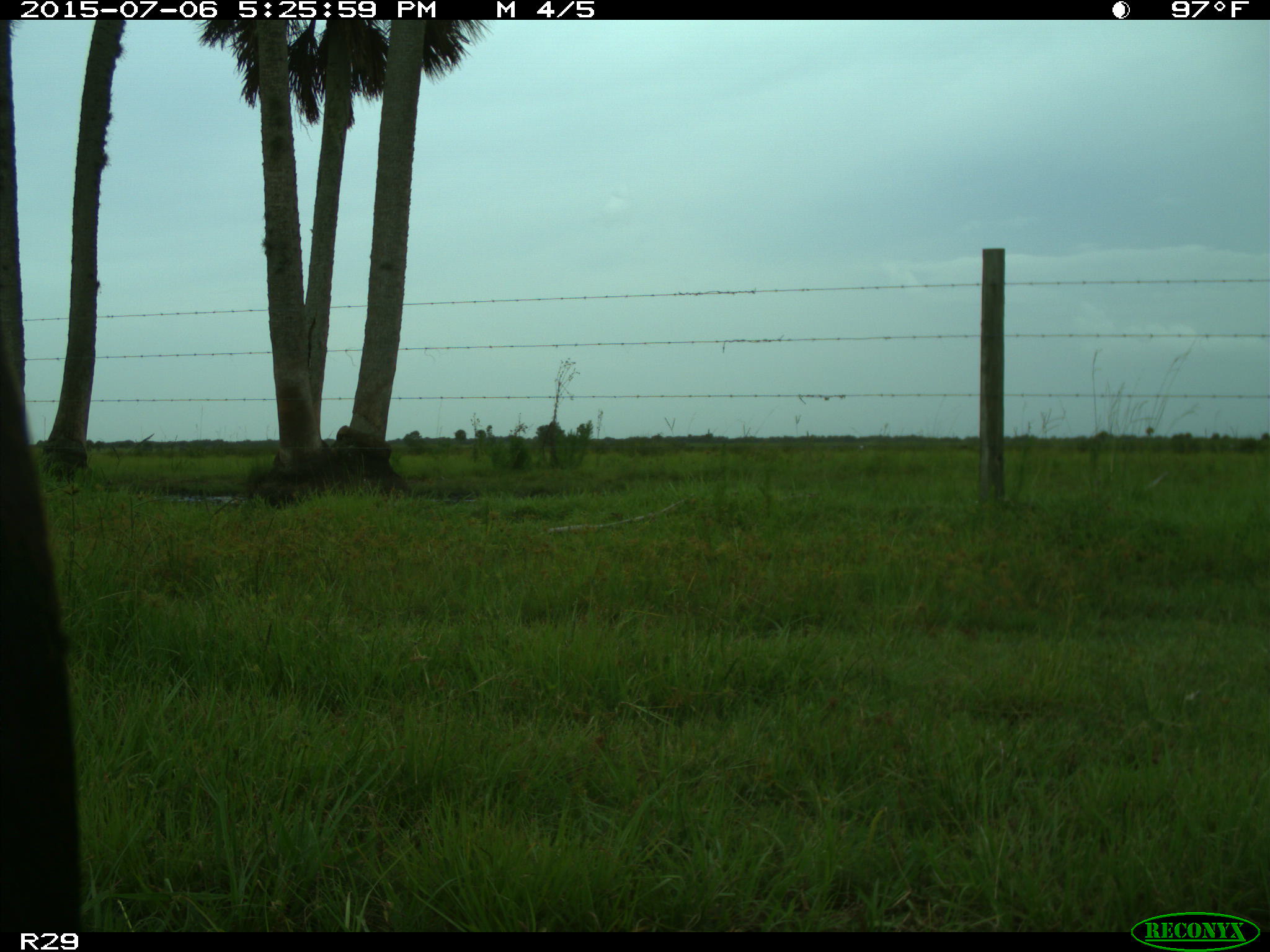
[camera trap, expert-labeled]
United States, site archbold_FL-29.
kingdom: Animalia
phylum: Chordata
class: Mammalia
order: Artiodactyla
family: Bovidae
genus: Bos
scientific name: Bos taurus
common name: domestic cow